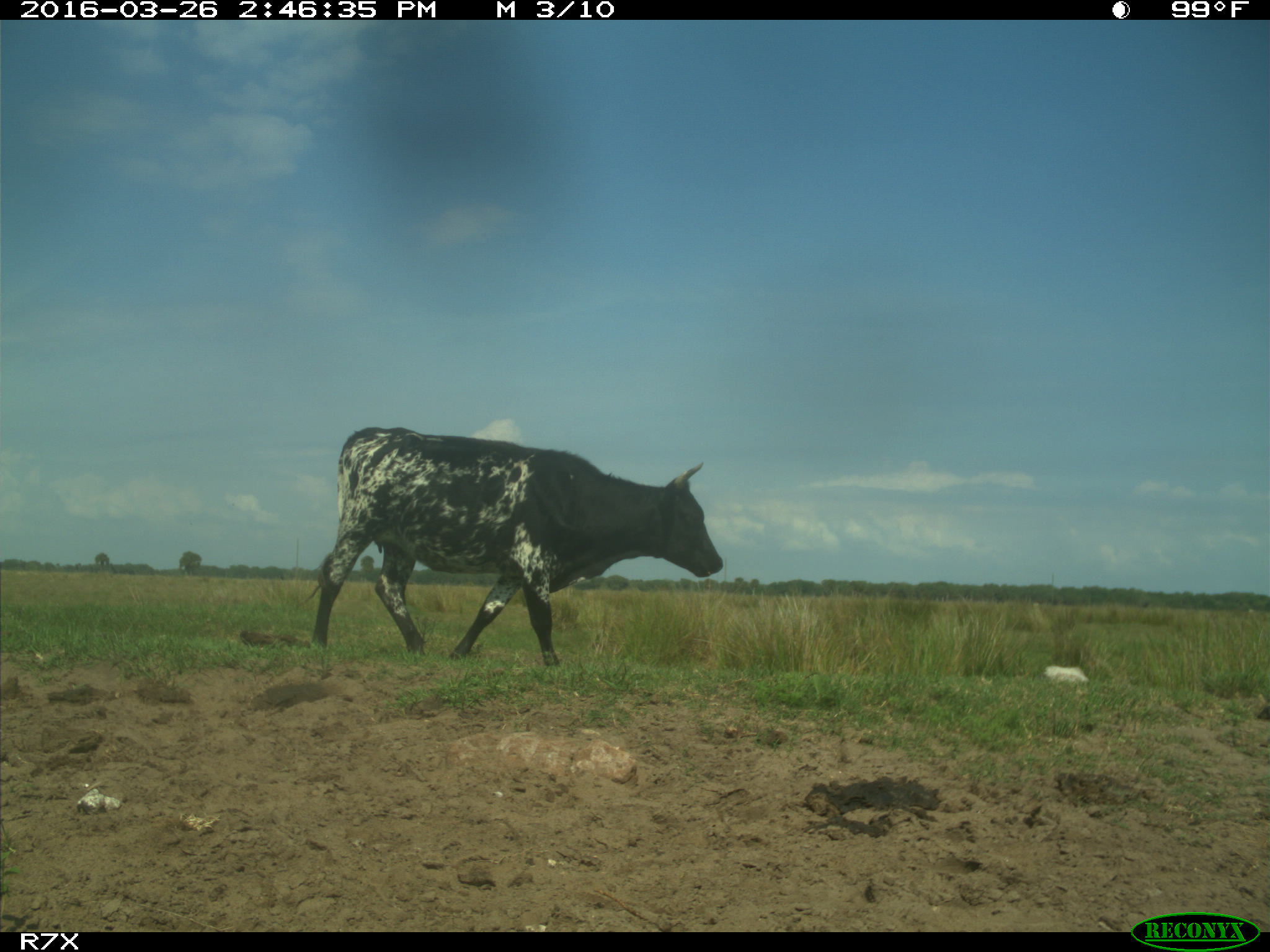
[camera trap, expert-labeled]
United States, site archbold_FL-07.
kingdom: Animalia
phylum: Chordata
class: Mammalia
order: Artiodactyla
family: Bovidae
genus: Bos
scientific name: Bos taurus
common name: domestic cow